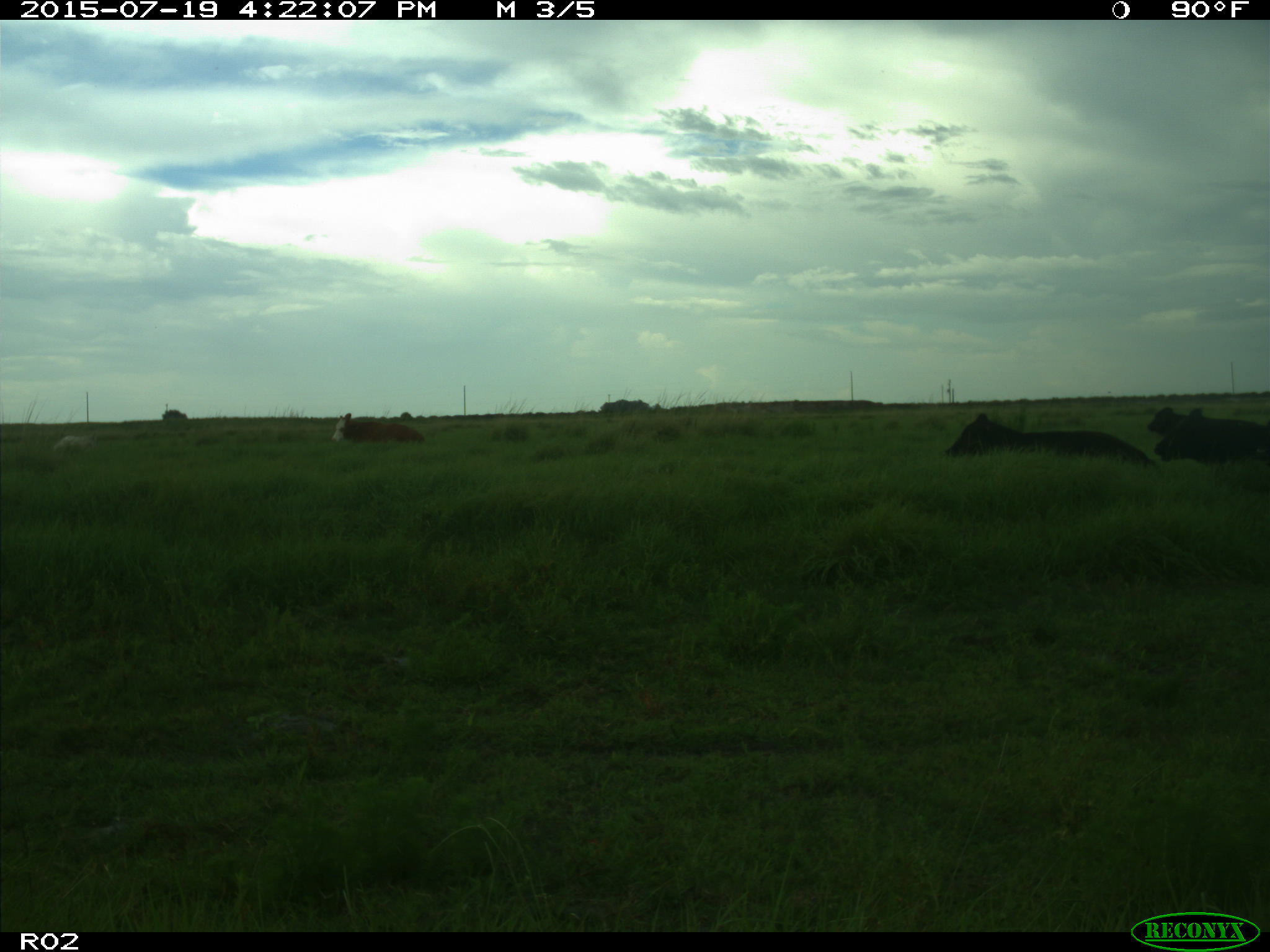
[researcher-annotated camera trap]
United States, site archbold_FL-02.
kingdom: Animalia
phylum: Chordata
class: Mammalia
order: Artiodactyla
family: Bovidae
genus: Bos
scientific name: Bos taurus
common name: domestic cow